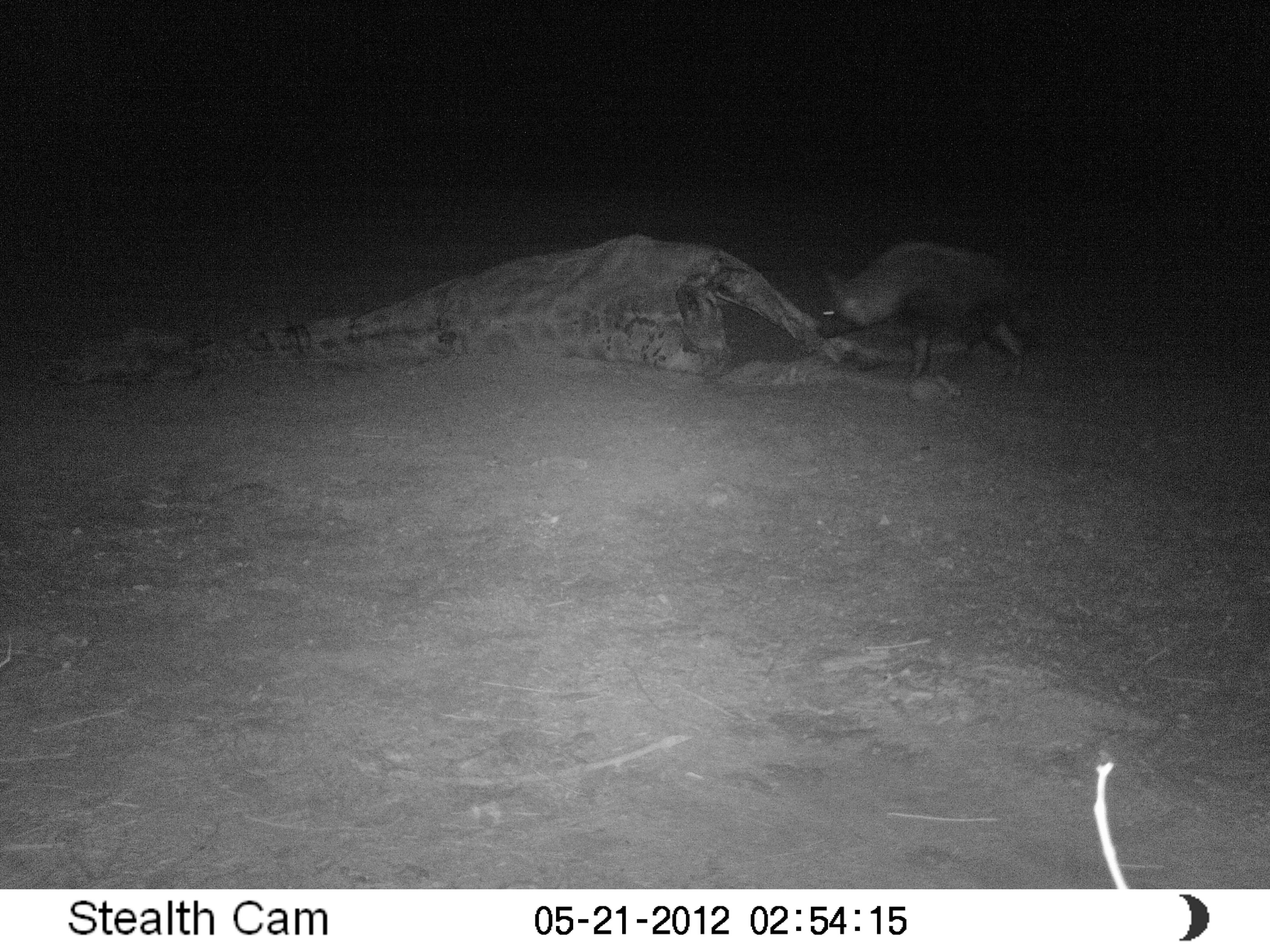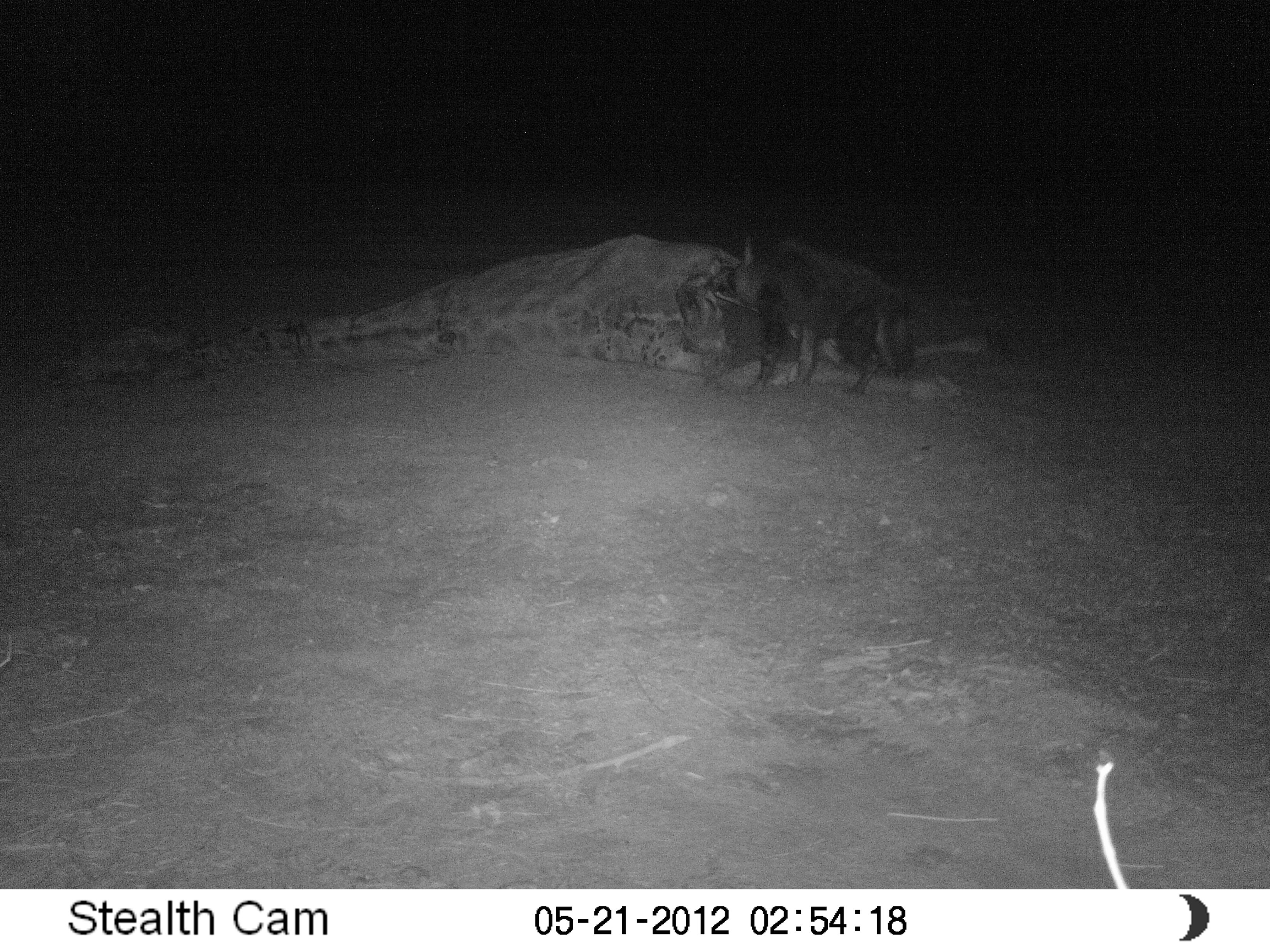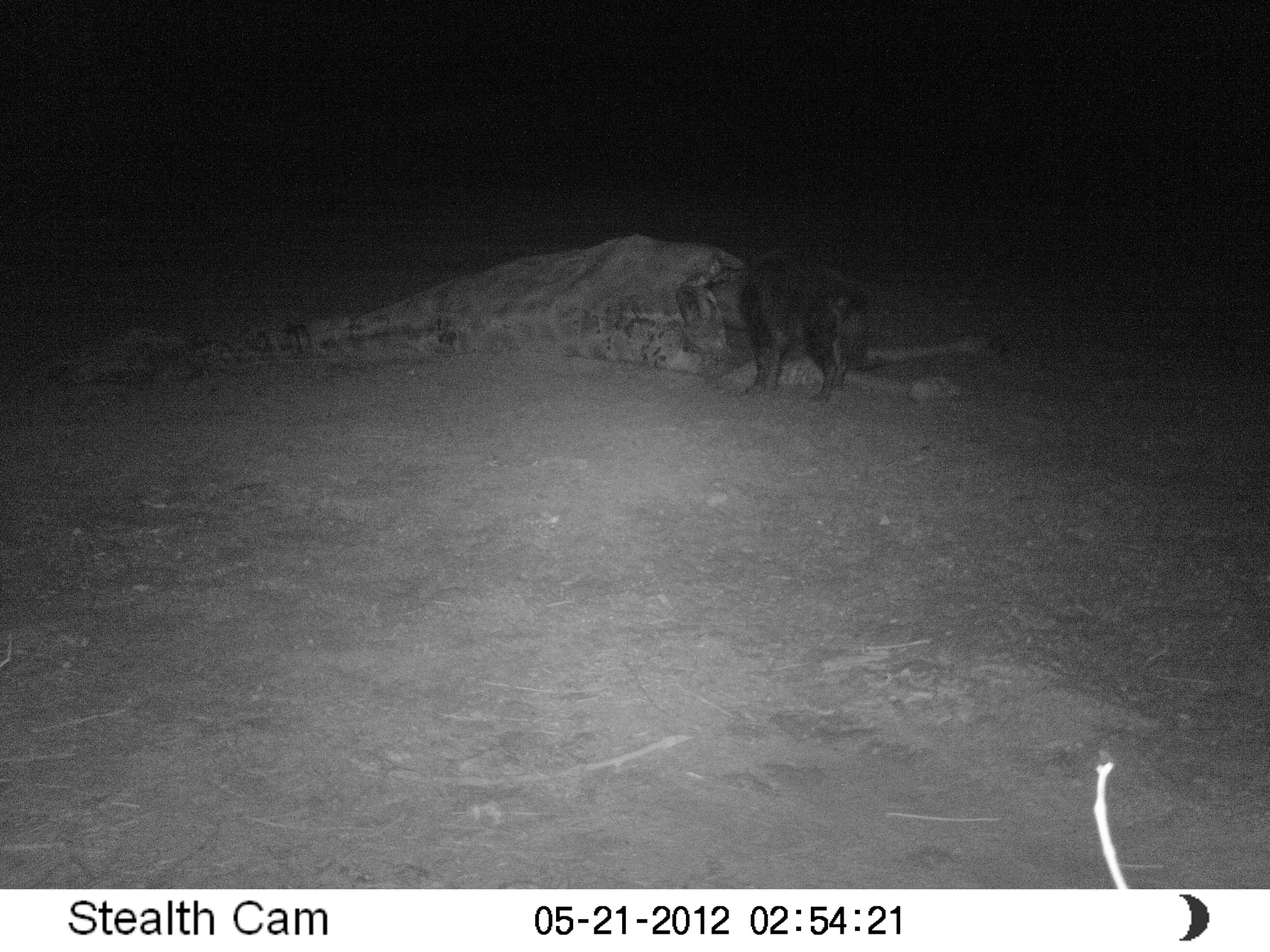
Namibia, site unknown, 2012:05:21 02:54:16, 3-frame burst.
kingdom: Animalia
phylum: Chordata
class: Mammalia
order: Carnivora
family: Hyaenidae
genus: Parahyaena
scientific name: Parahyaena brunnea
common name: brown hyena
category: hyaena brunnea